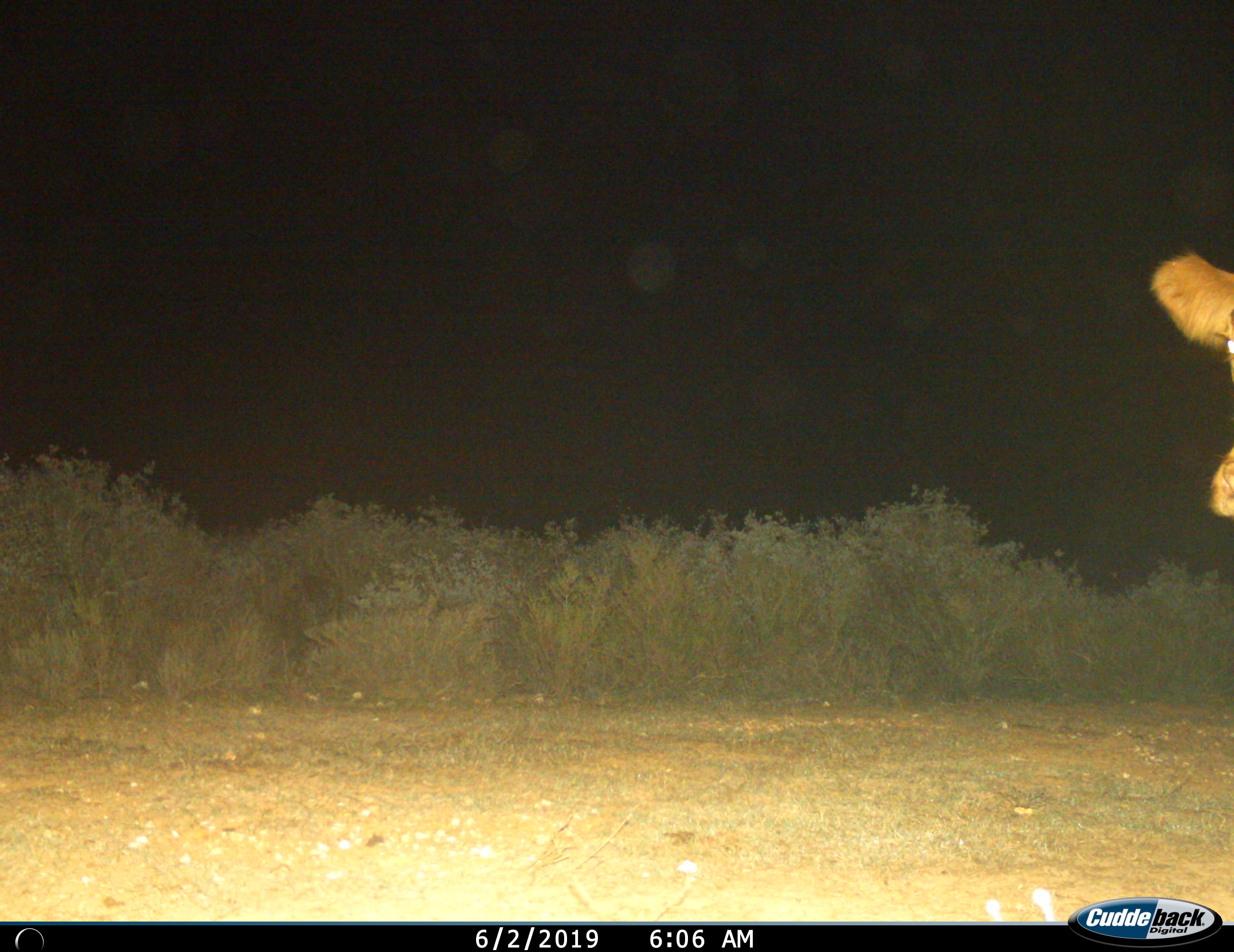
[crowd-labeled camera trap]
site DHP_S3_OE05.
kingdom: Animalia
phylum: Chordata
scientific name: Vertebrata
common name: domestic animal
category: domesticanimal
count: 1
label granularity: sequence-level